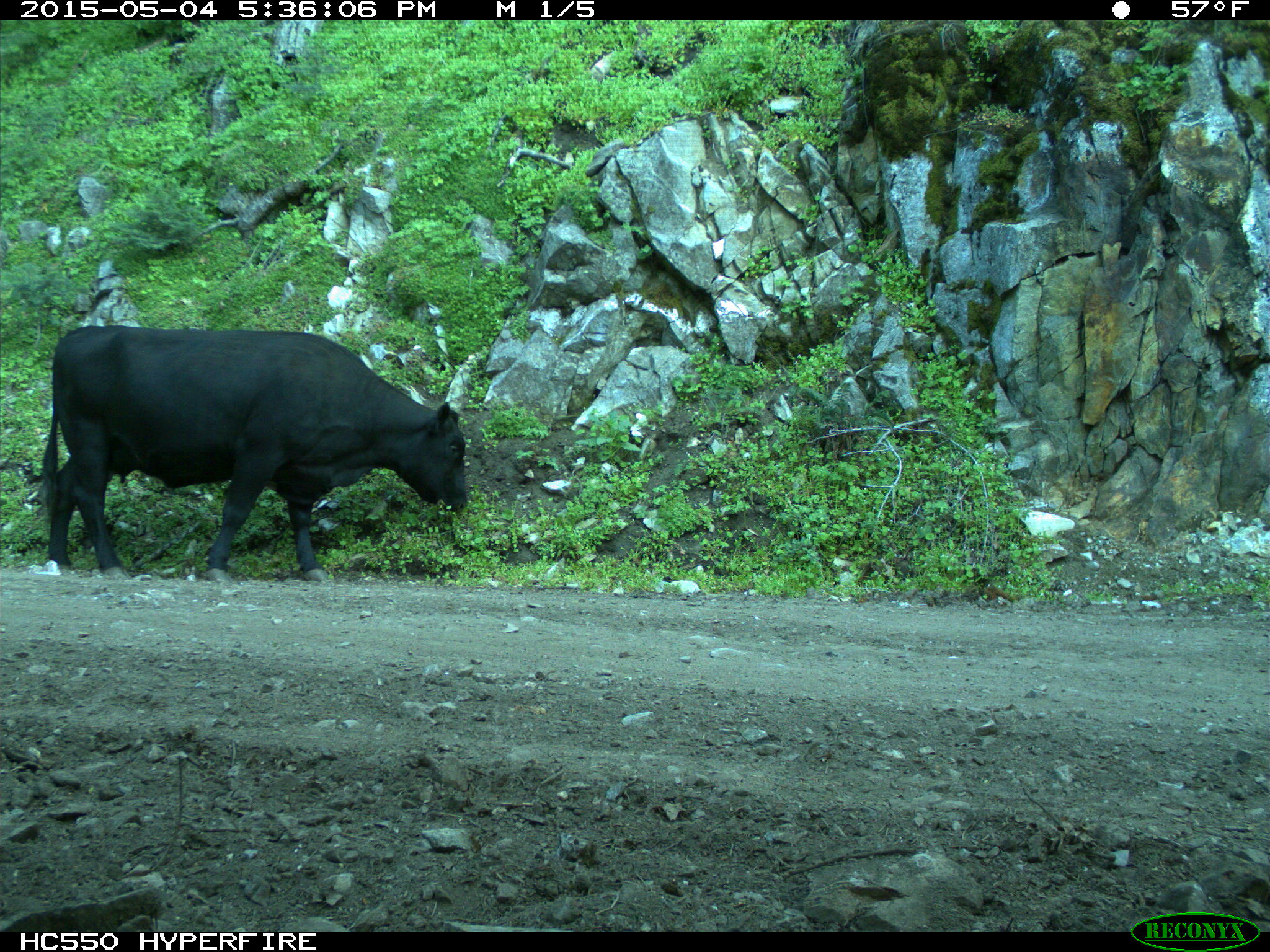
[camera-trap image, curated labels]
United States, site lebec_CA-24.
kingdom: Animalia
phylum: Chordata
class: Mammalia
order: Artiodactyla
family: Bovidae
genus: Bos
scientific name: Bos taurus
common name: domestic cow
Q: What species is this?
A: Bos taurus (domestic cow).